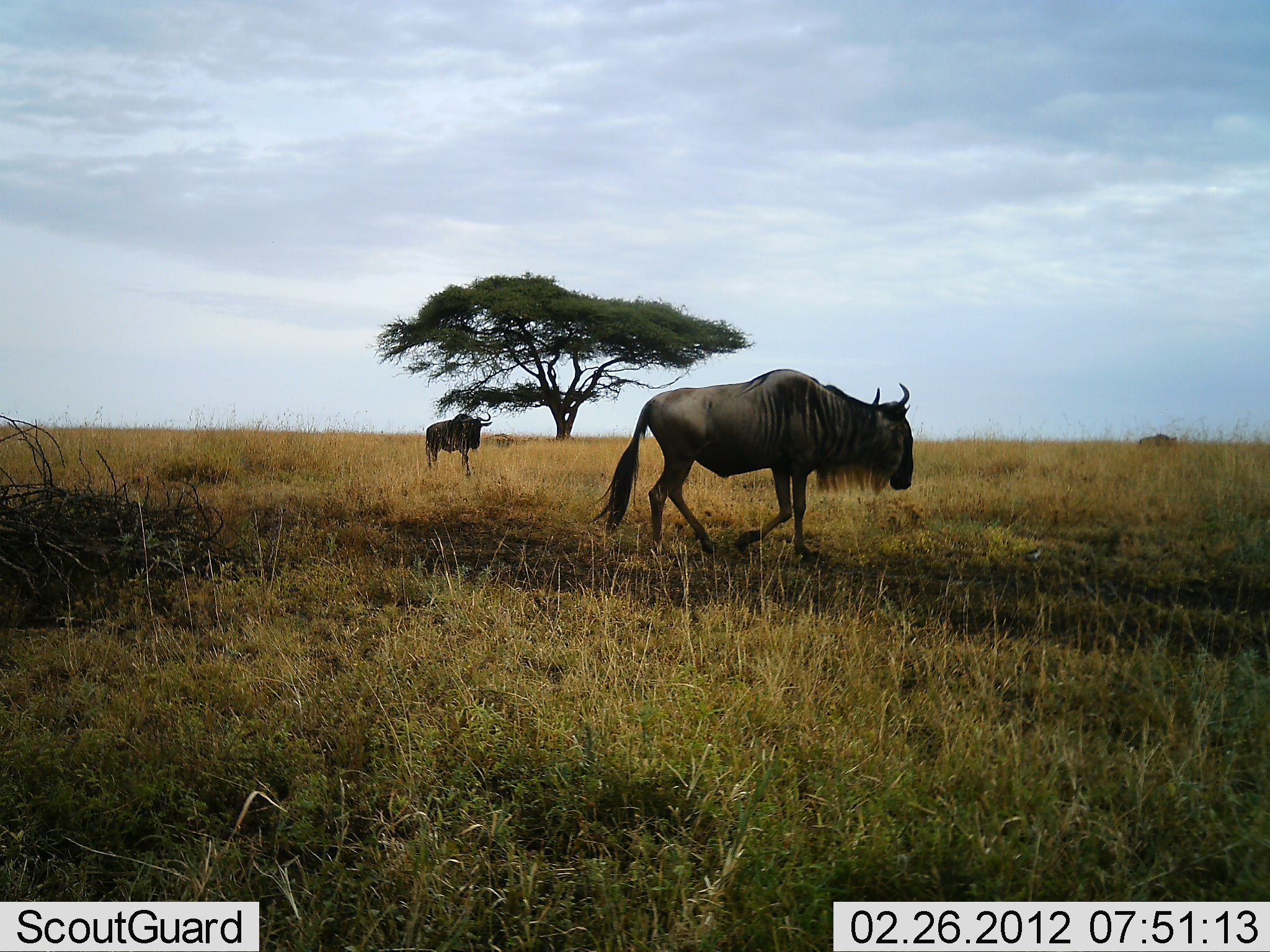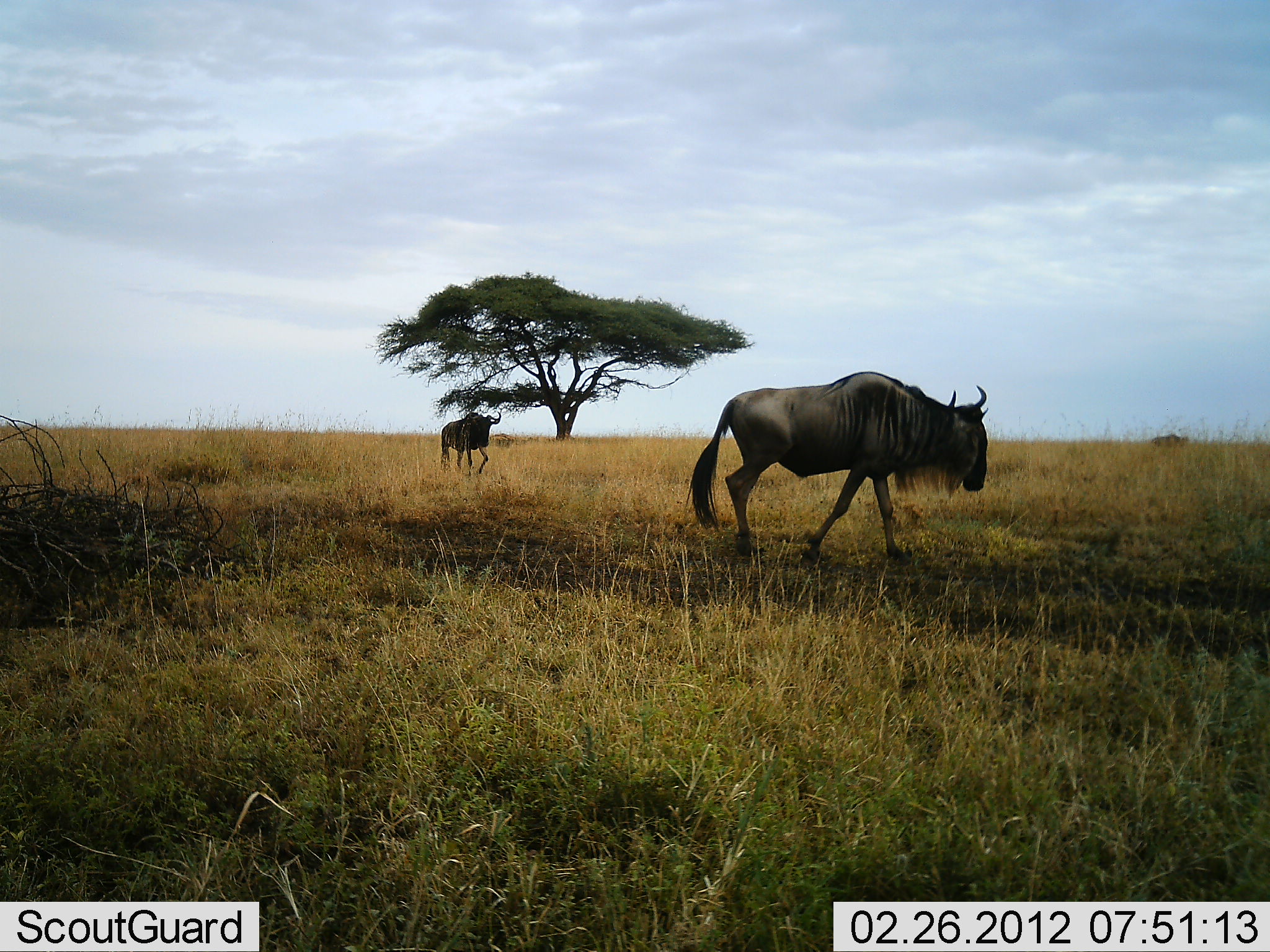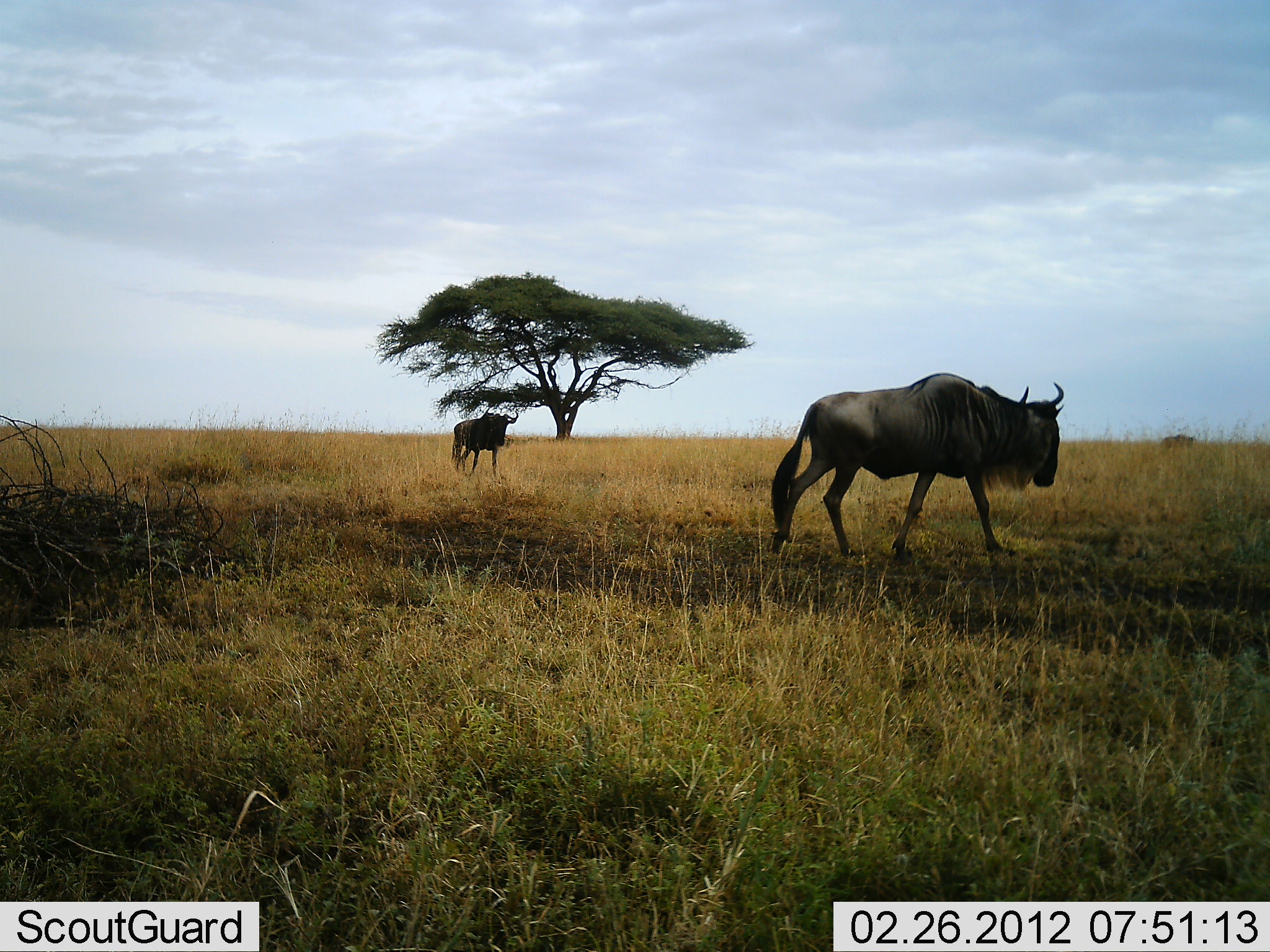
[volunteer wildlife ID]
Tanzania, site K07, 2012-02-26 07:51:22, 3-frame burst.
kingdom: Animalia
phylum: Chordata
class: Mammalia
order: Artiodactyla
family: Bovidae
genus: Connochaetes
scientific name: Connochaetes taurinus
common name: blue wildebeest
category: wildebeest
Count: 3.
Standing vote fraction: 0%.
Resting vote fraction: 0%.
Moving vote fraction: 100%.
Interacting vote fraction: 0%.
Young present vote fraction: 0%.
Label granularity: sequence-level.